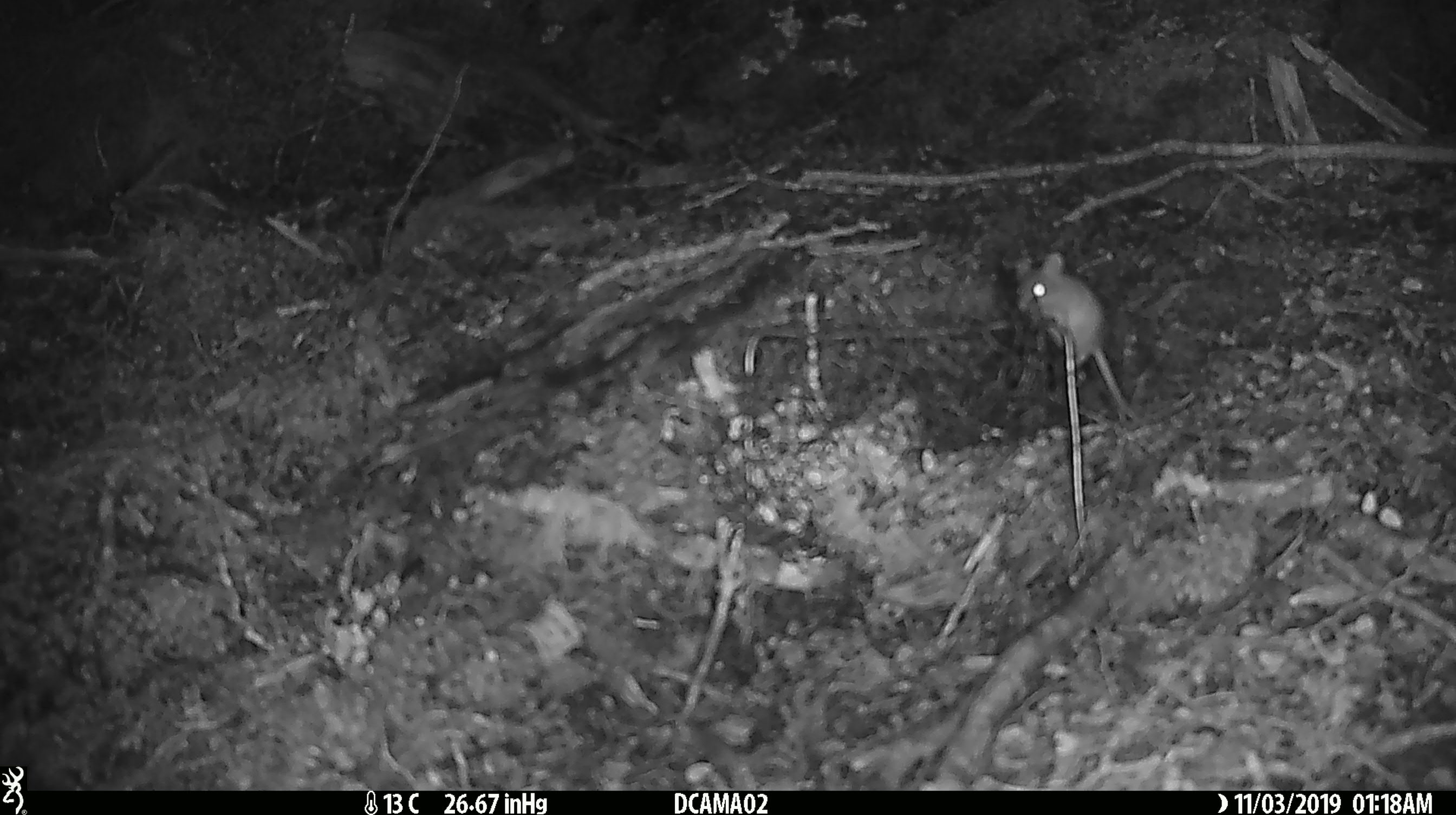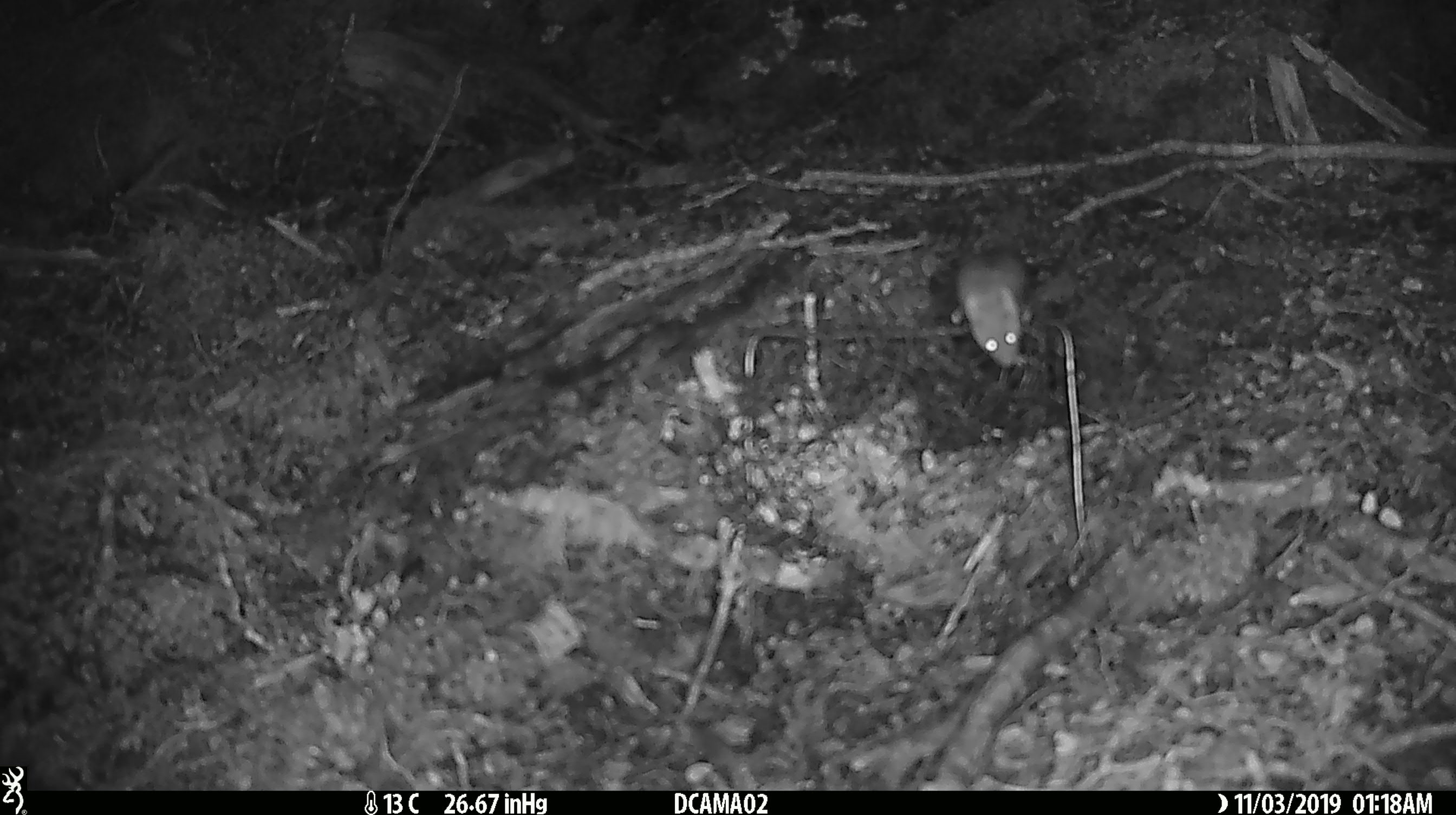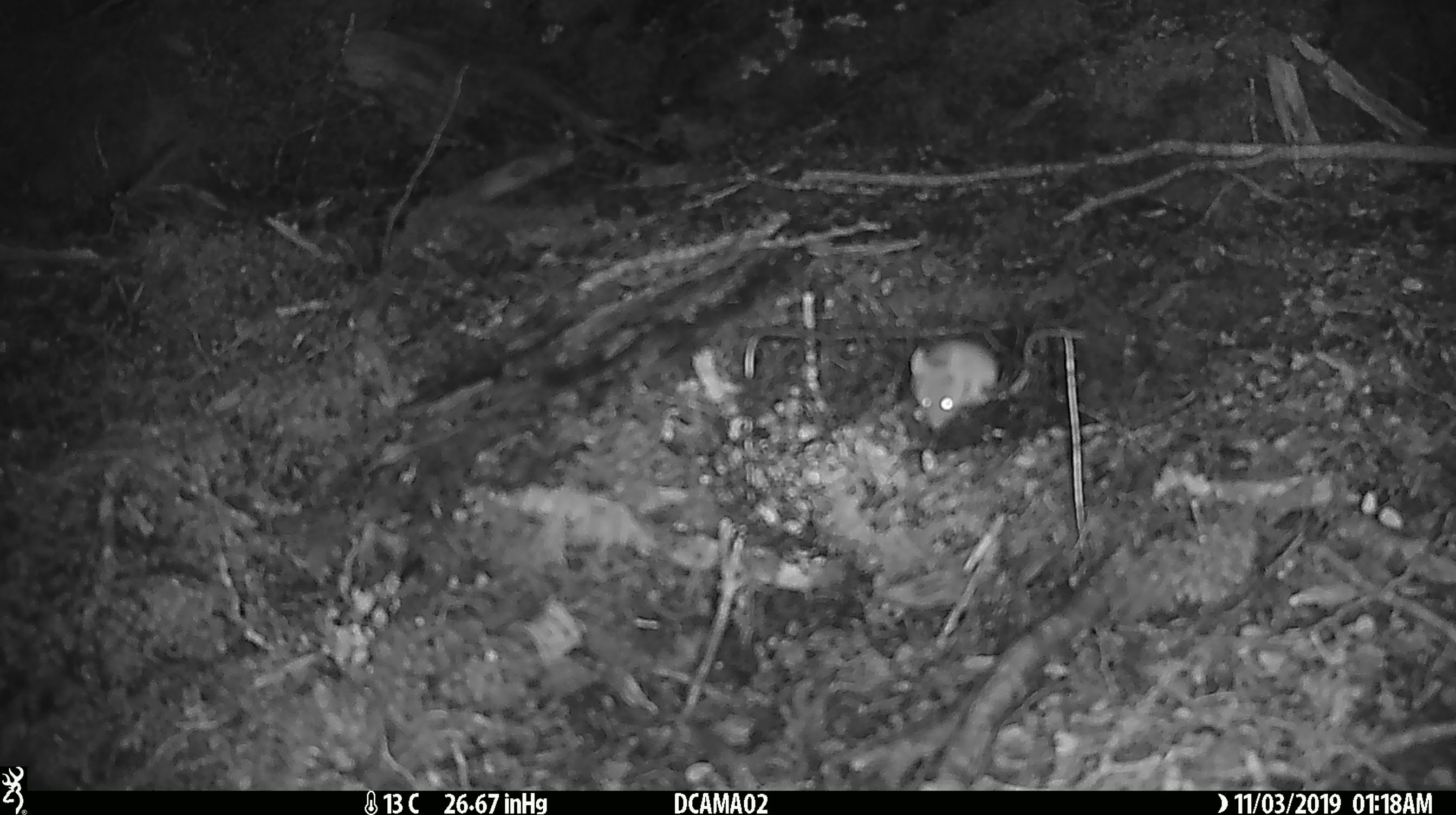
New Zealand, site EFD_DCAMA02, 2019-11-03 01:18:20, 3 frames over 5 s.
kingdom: Animalia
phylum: Chordata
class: Mammalia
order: Rodentia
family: Muridae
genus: Mus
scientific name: Mus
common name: mouse